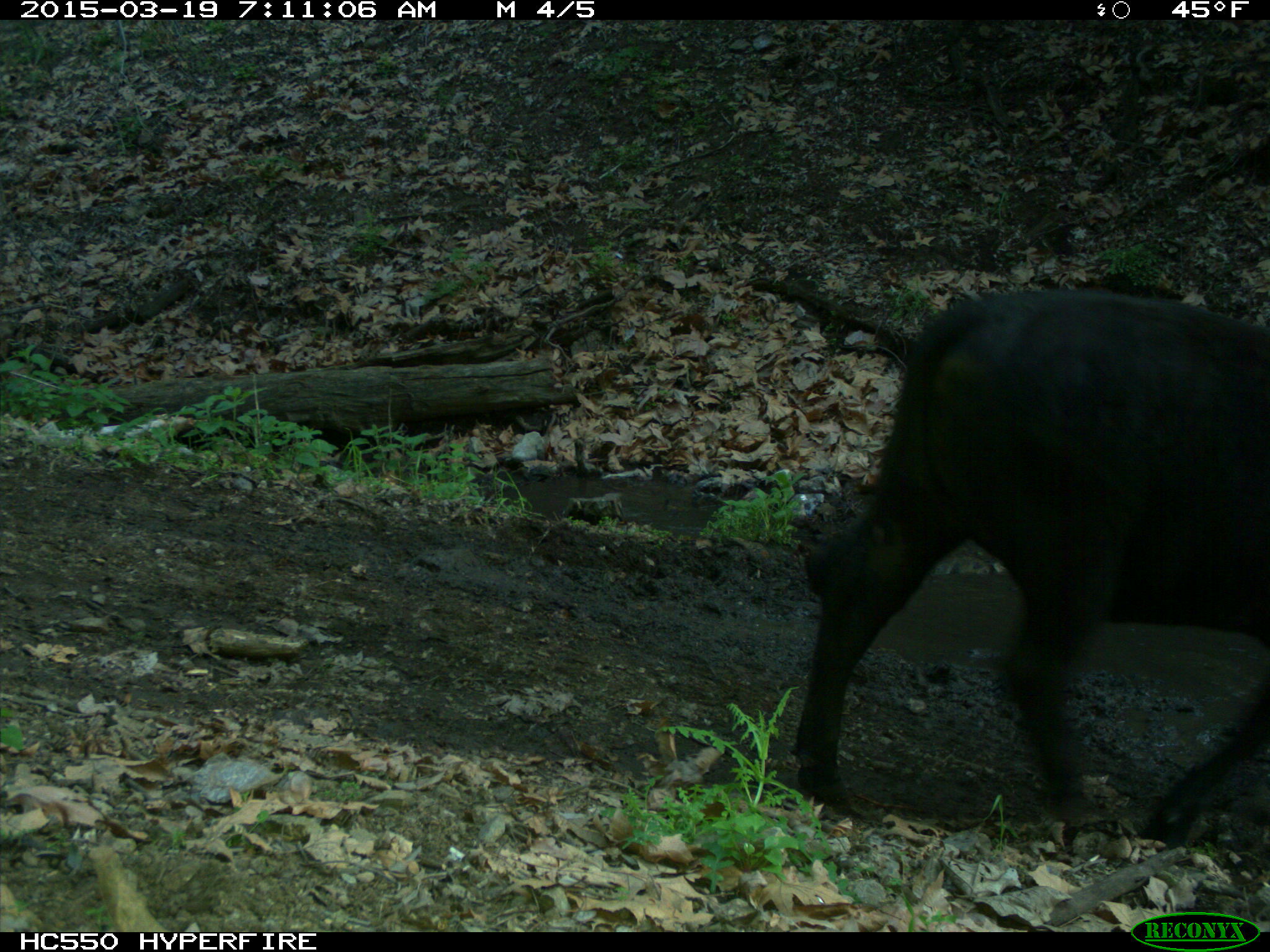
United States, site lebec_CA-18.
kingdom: Animalia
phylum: Chordata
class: Mammalia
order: Artiodactyla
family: Bovidae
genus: Bos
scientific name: Bos taurus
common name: domestic cow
Bos taurus (domestic cow).